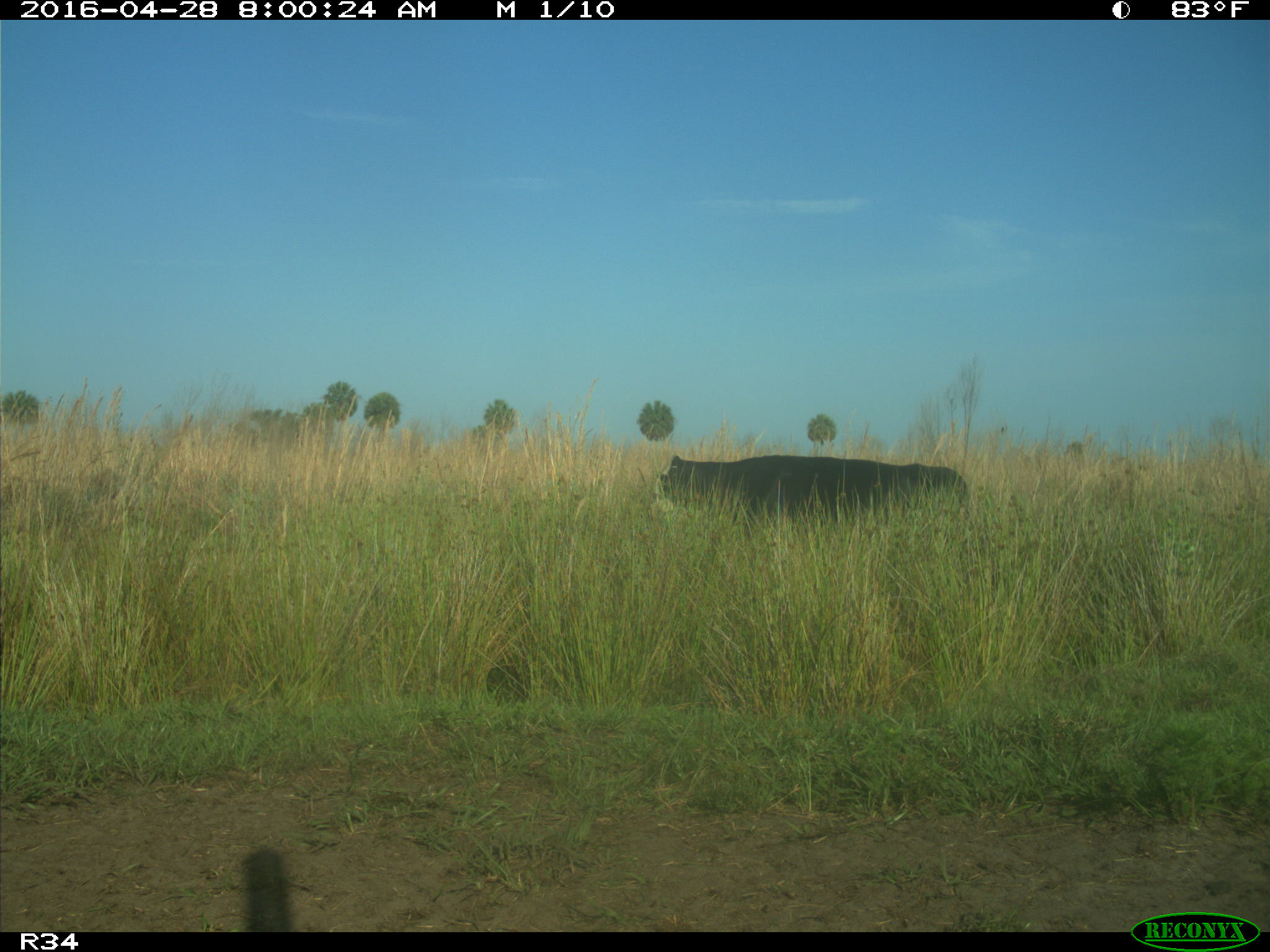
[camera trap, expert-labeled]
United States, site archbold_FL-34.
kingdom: Animalia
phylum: Chordata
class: Mammalia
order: Artiodactyla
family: Bovidae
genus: Bos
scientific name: Bos taurus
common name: domestic cow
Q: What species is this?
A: Bos taurus (domestic cow).